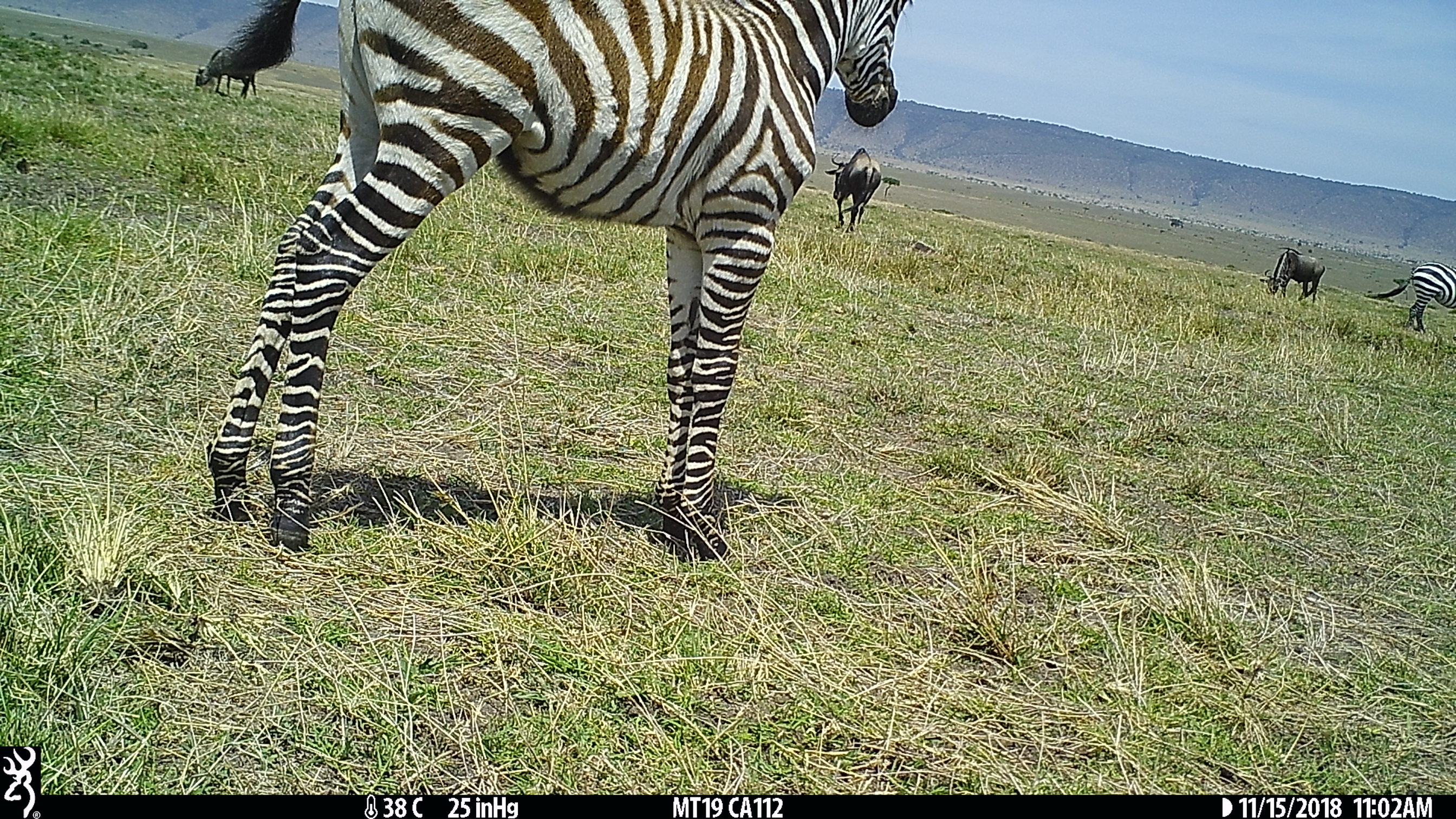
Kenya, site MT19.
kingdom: Animalia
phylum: Chordata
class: Mammalia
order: Artiodactyla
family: Bovidae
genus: Connochaetes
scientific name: Connochaetes taurinus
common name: blue wildebeest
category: wildebeest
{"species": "wildebeest (blue wildebeest) (Connochaetes taurinus)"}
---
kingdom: Animalia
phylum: Chordata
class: Mammalia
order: Perissodactyla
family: Equidae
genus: Equus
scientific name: Equus quagga burchellii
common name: burchell's zebra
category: zebra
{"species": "zebra (burchell's zebra) (Equus quagga burchellii)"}